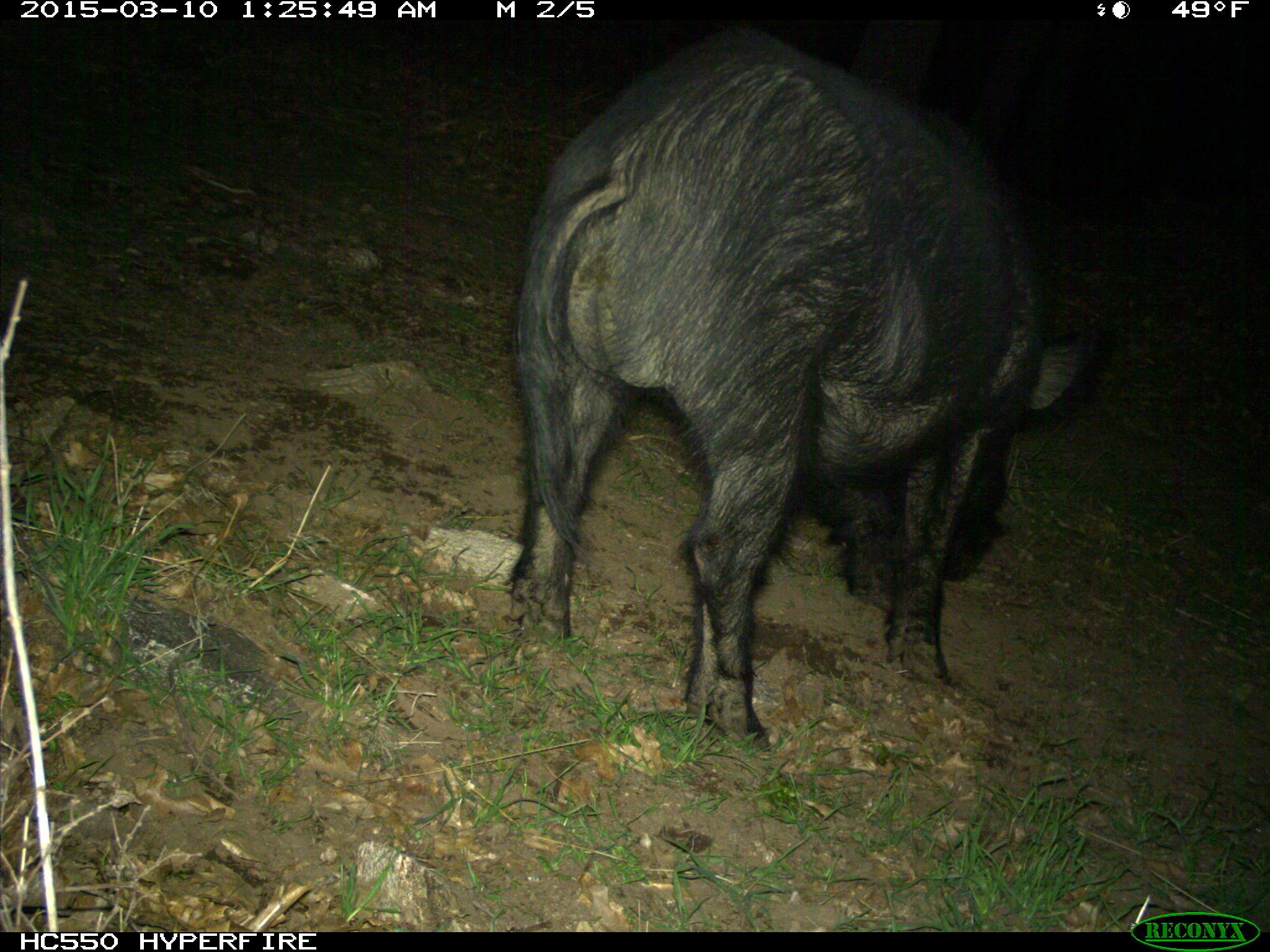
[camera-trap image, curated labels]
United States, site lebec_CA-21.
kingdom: Animalia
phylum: Chordata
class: Mammalia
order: Artiodactyla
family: Suidae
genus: Sus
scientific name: Sus scrofa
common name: wild boar